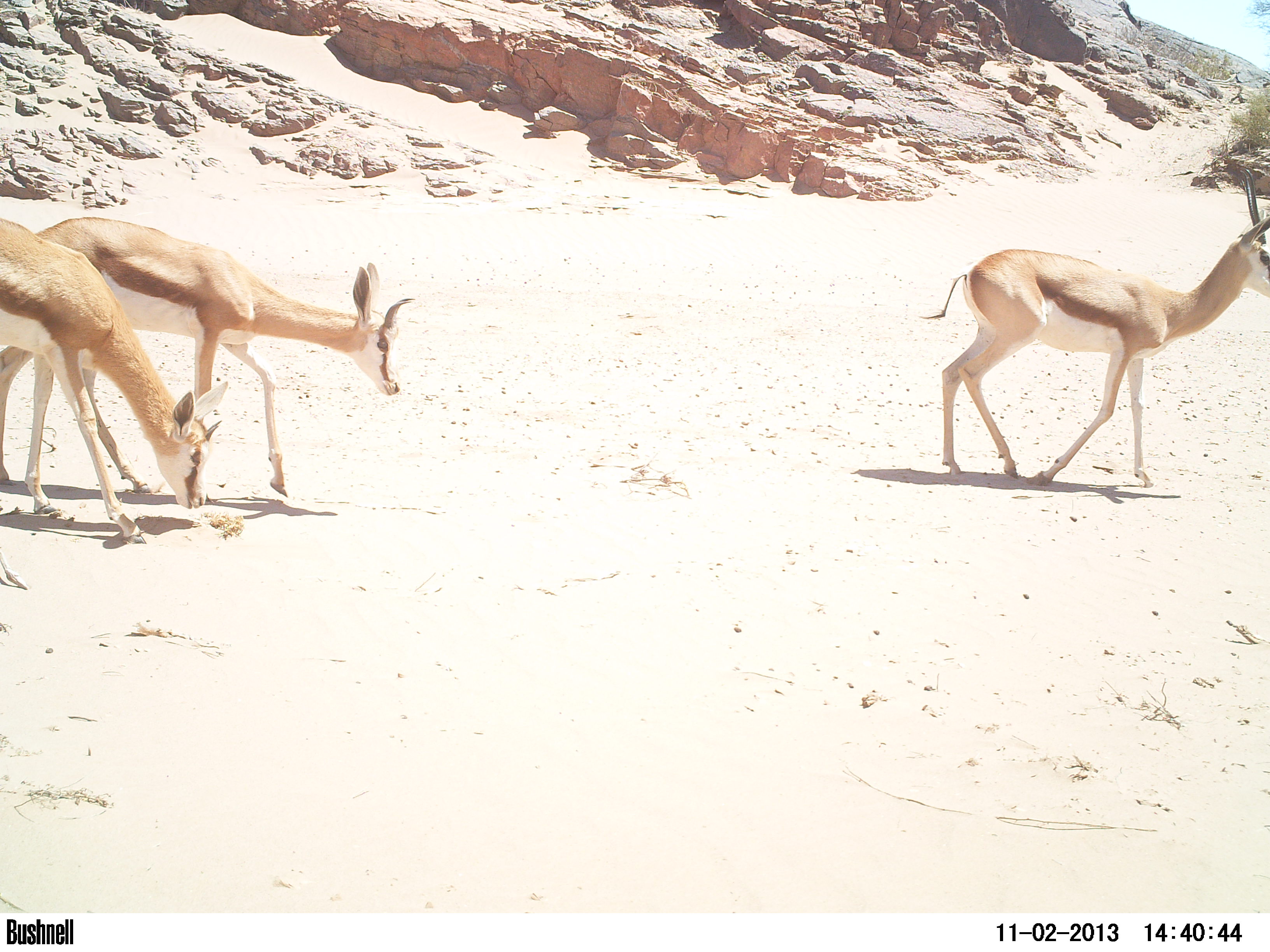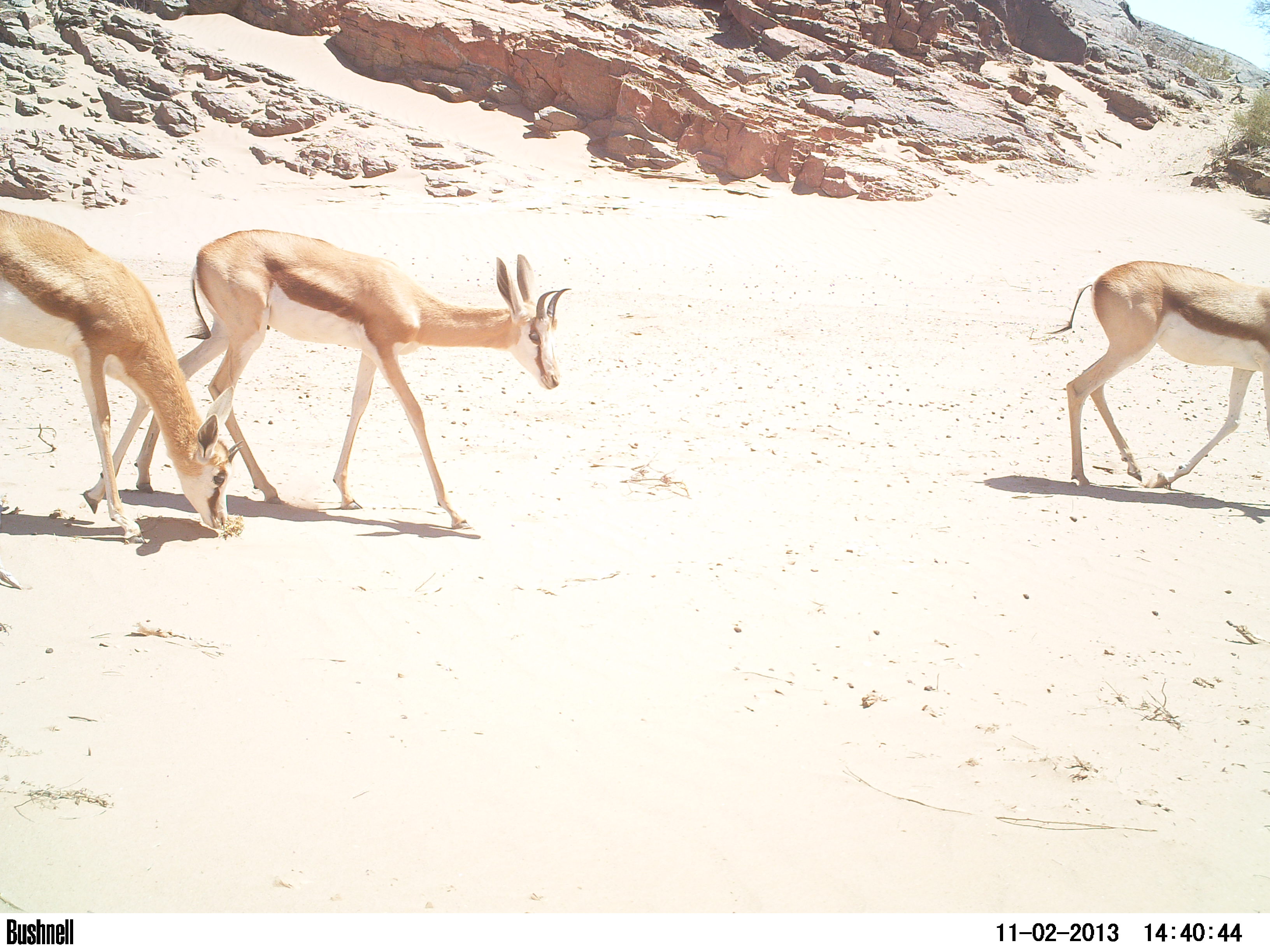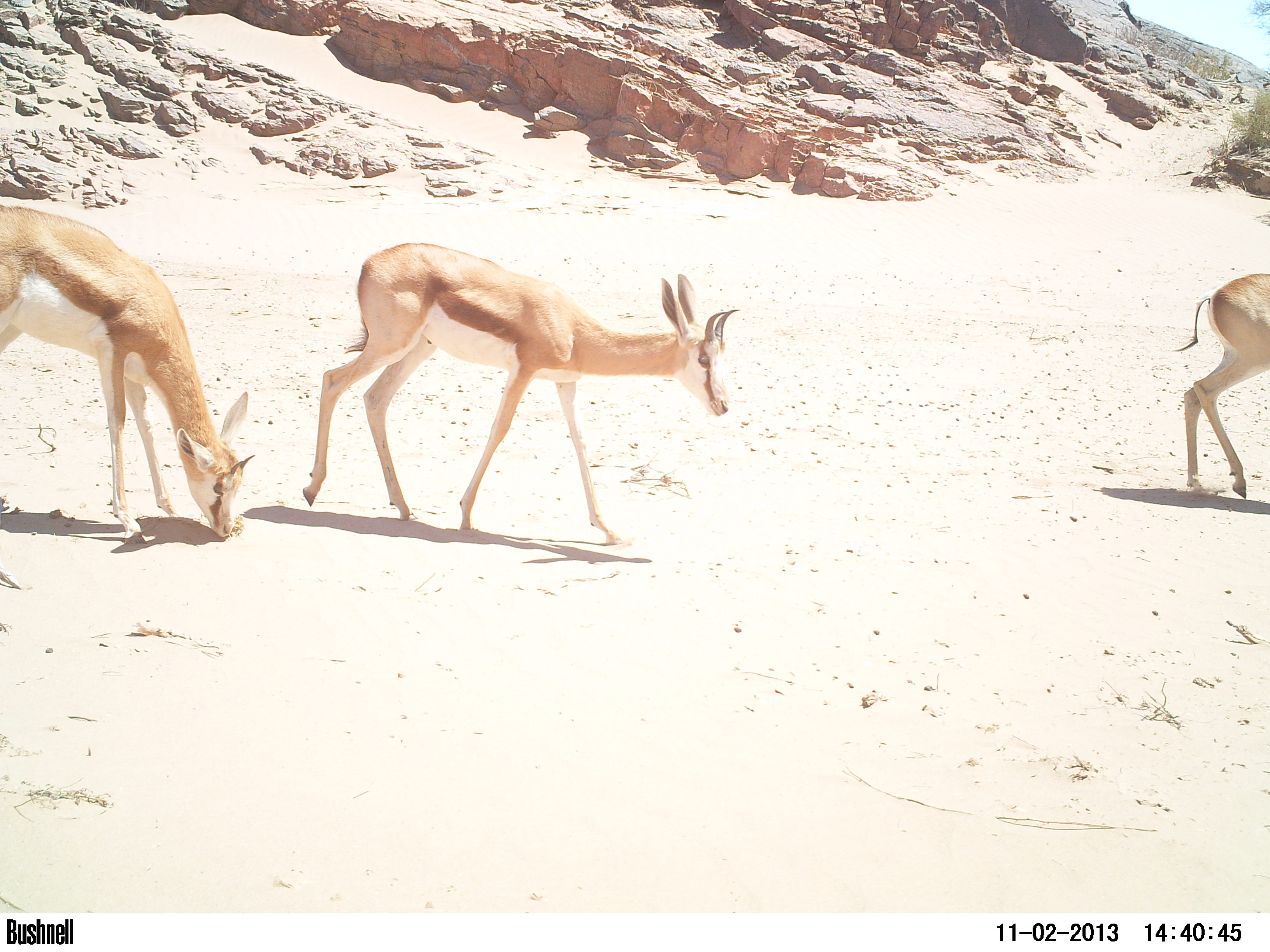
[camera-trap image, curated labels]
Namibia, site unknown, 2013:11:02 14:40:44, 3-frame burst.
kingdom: Animalia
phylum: Chordata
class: Mammalia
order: Artiodactyla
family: Bovidae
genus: Antidorcas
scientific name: Antidorcas marsupialis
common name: springbok